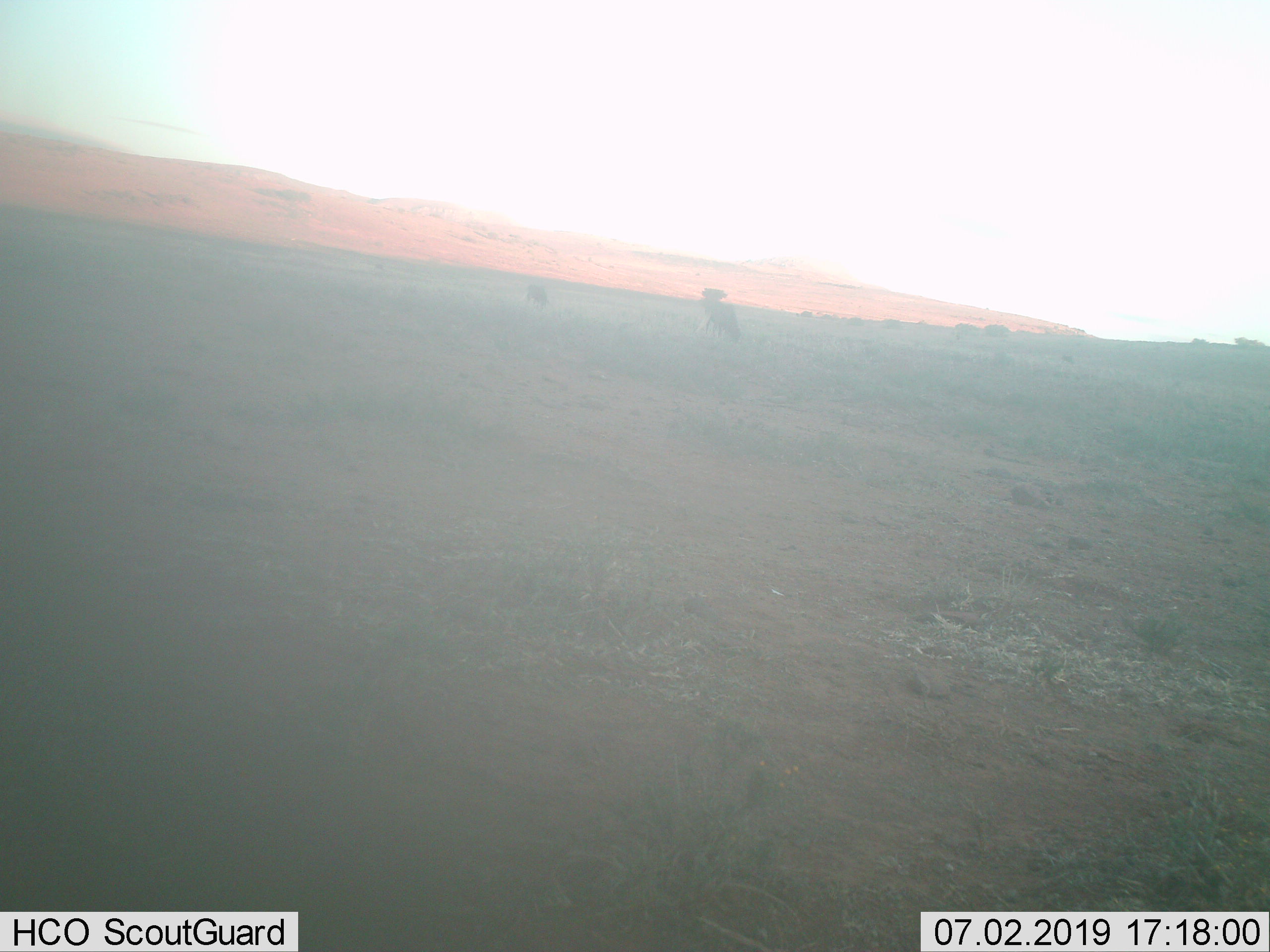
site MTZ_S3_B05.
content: unidentified animal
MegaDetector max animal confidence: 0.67